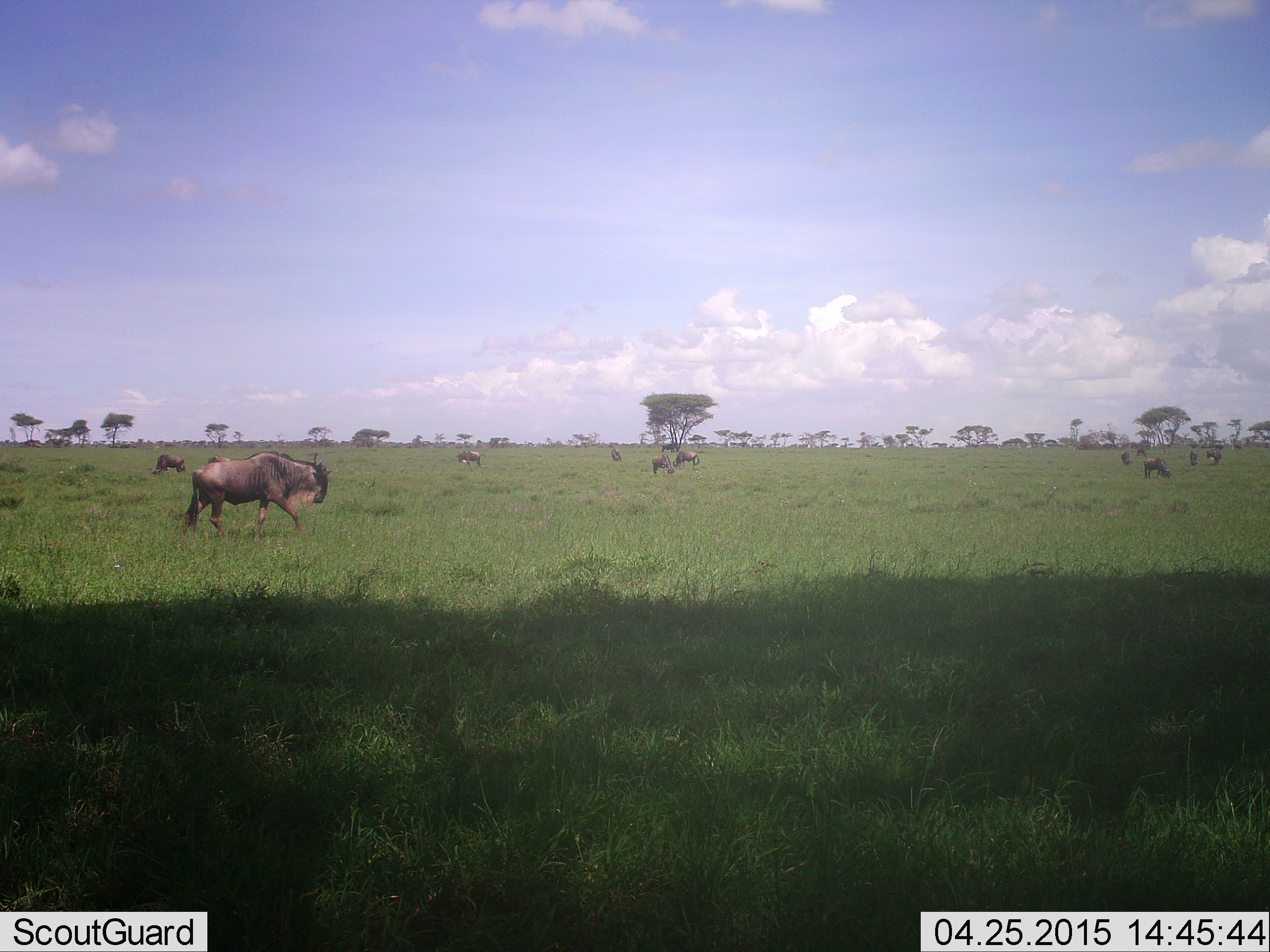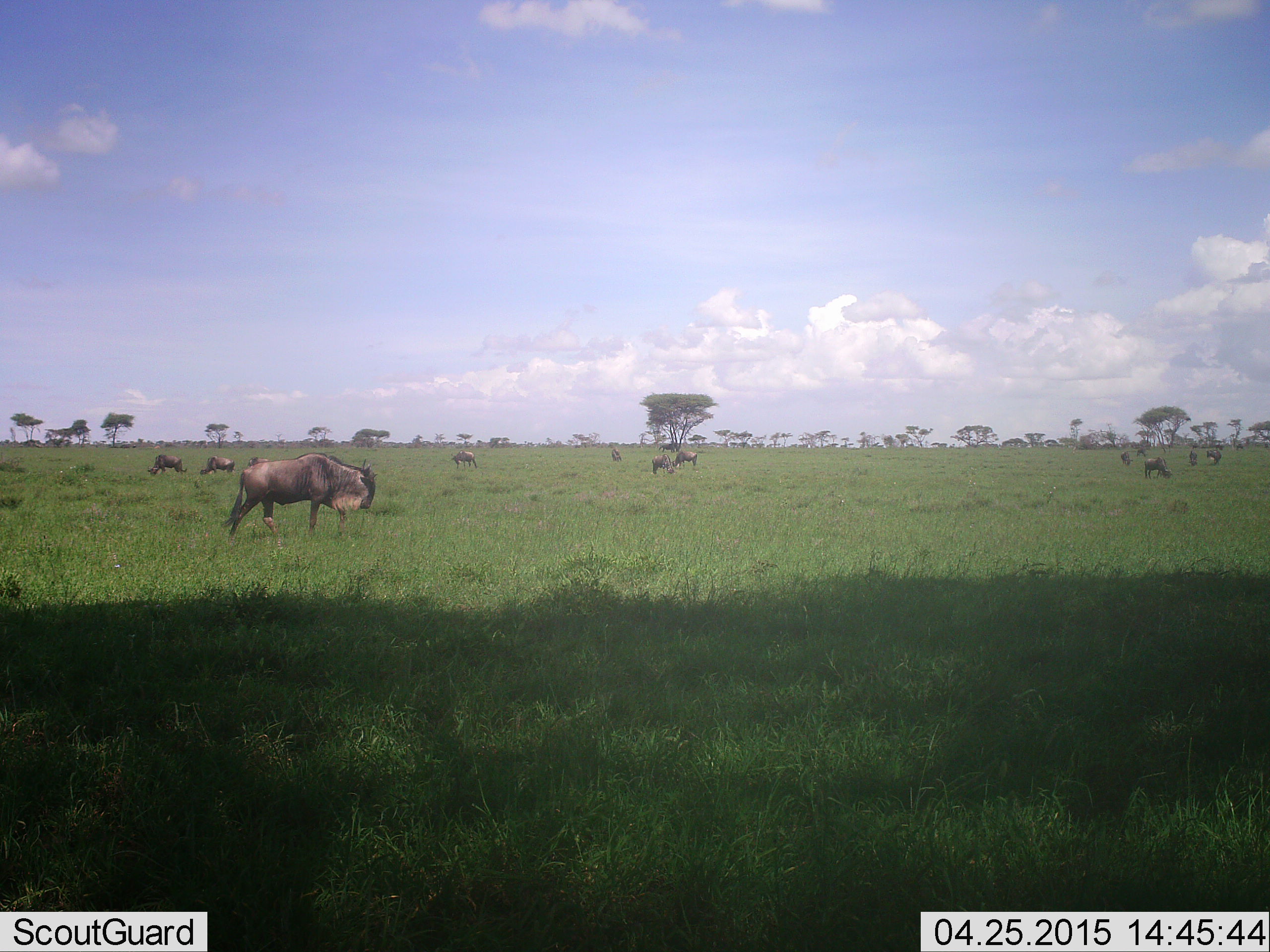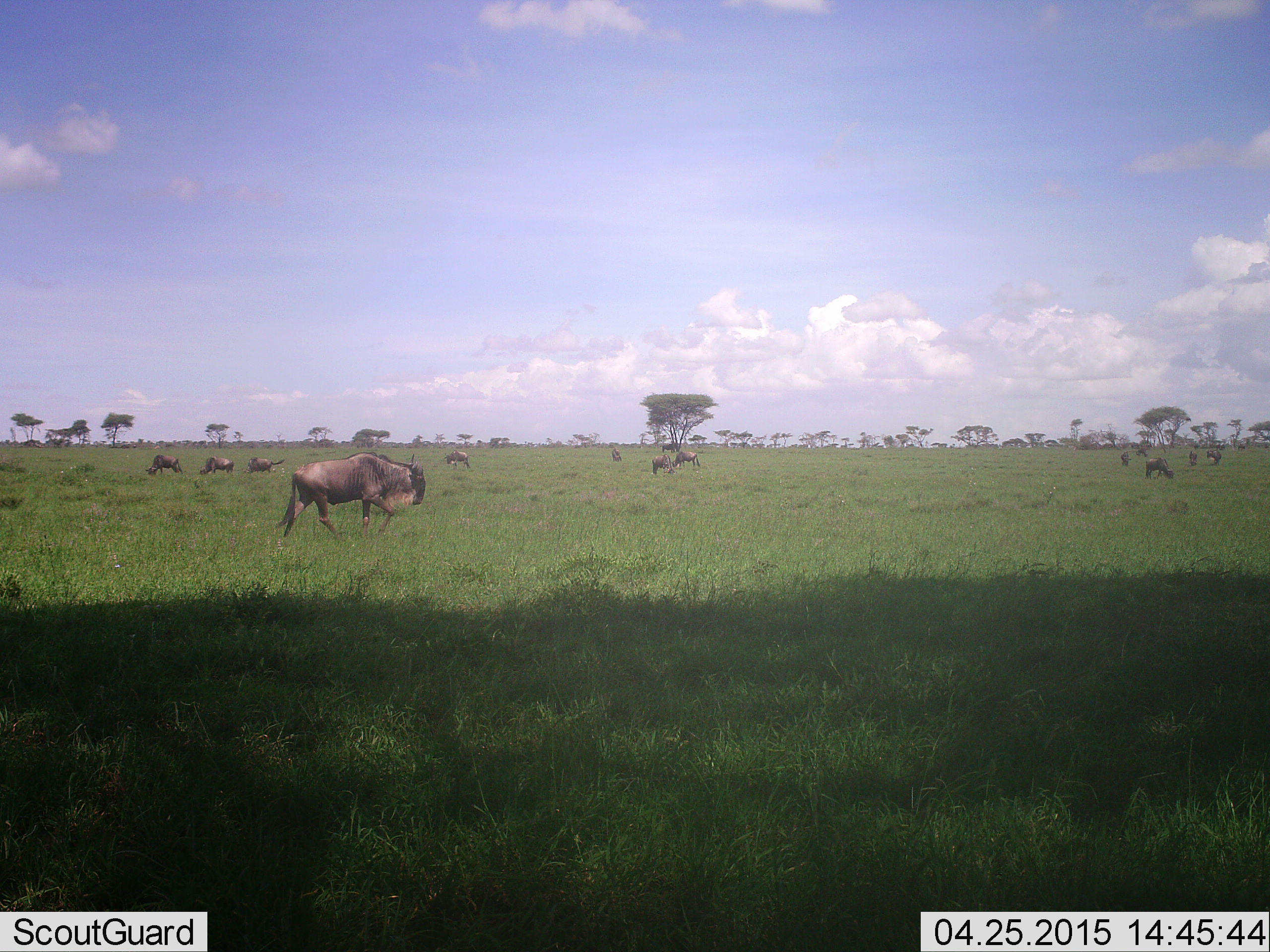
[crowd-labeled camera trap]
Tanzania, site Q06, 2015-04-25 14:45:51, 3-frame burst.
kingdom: Animalia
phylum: Chordata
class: Mammalia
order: Artiodactyla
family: Bovidae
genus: Connochaetes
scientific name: Connochaetes taurinus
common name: blue wildebeest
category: wildebeest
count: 11-50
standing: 40%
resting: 0%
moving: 90%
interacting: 0%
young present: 0%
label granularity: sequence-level